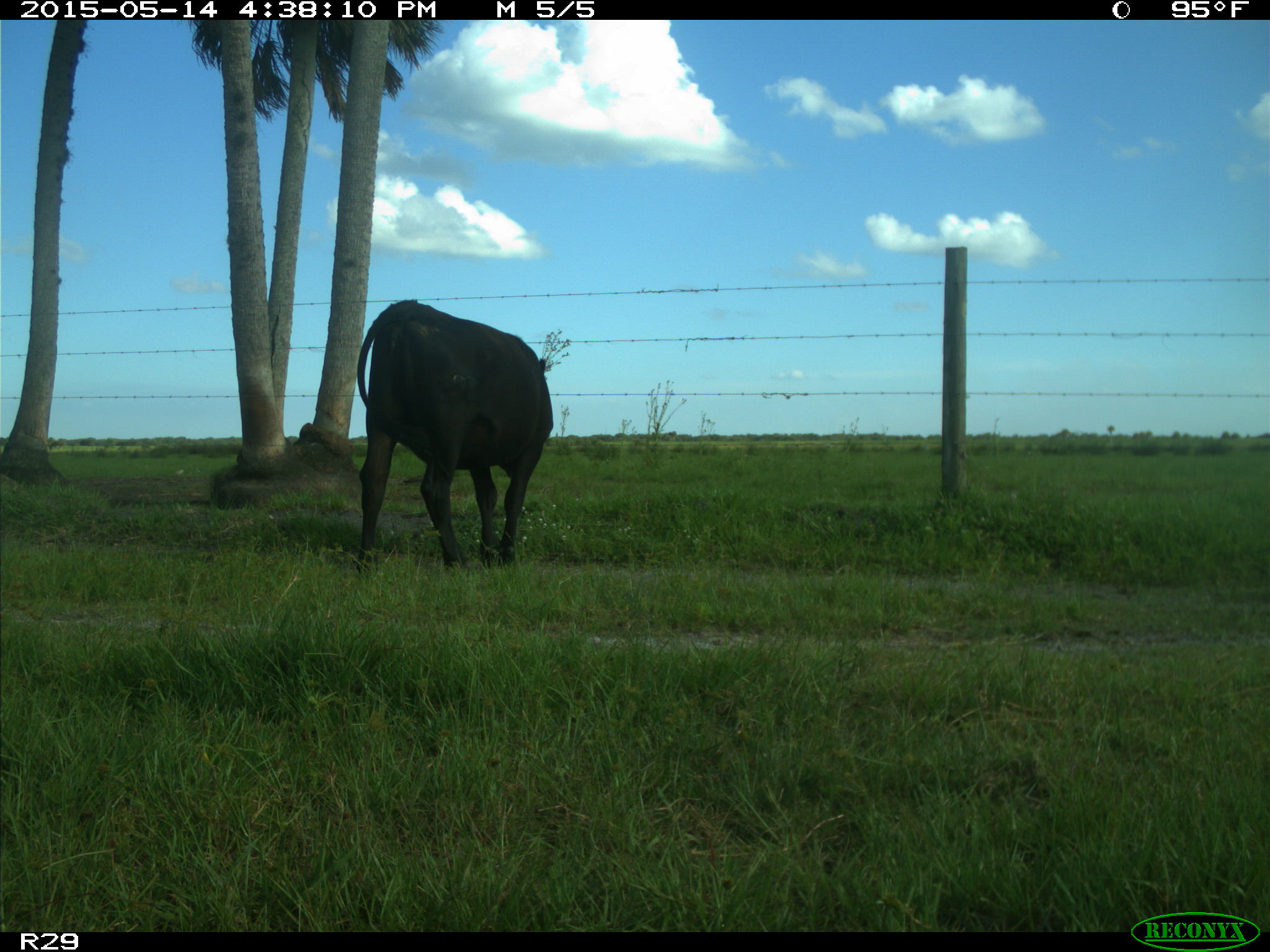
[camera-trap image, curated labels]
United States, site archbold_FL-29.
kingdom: Animalia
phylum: Chordata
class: Mammalia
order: Artiodactyla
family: Bovidae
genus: Bos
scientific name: Bos taurus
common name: domestic cow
Bos taurus (domestic cow).